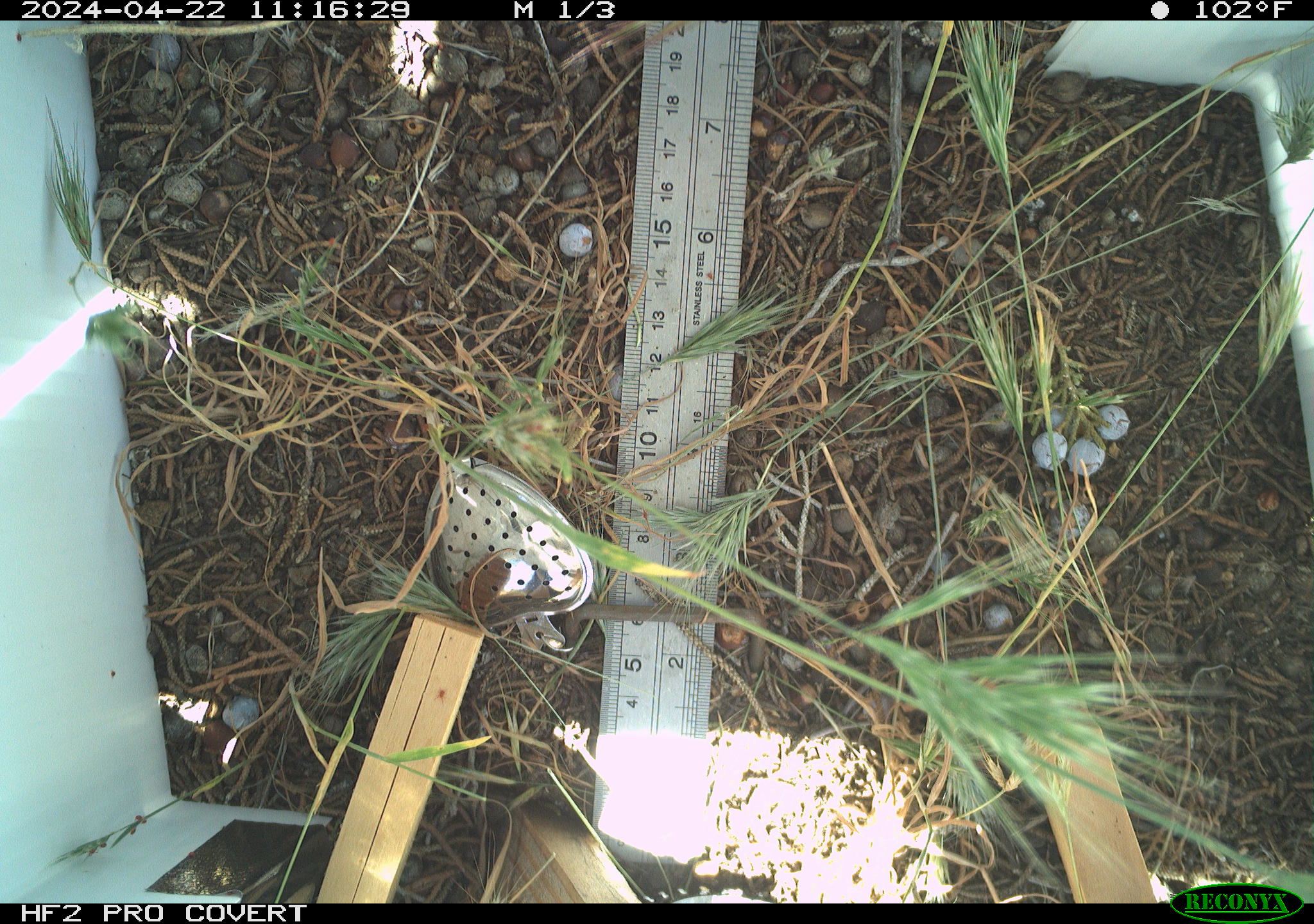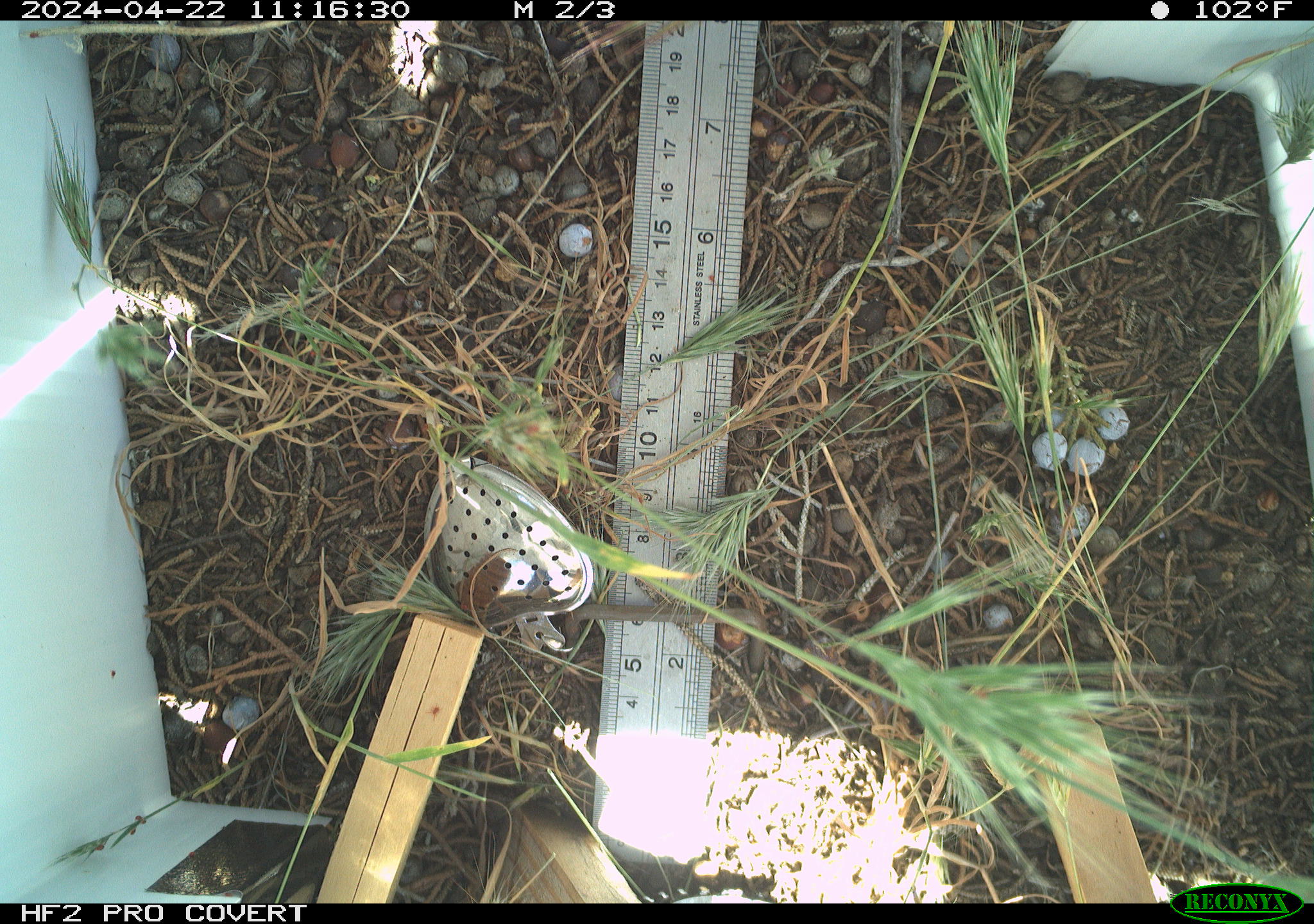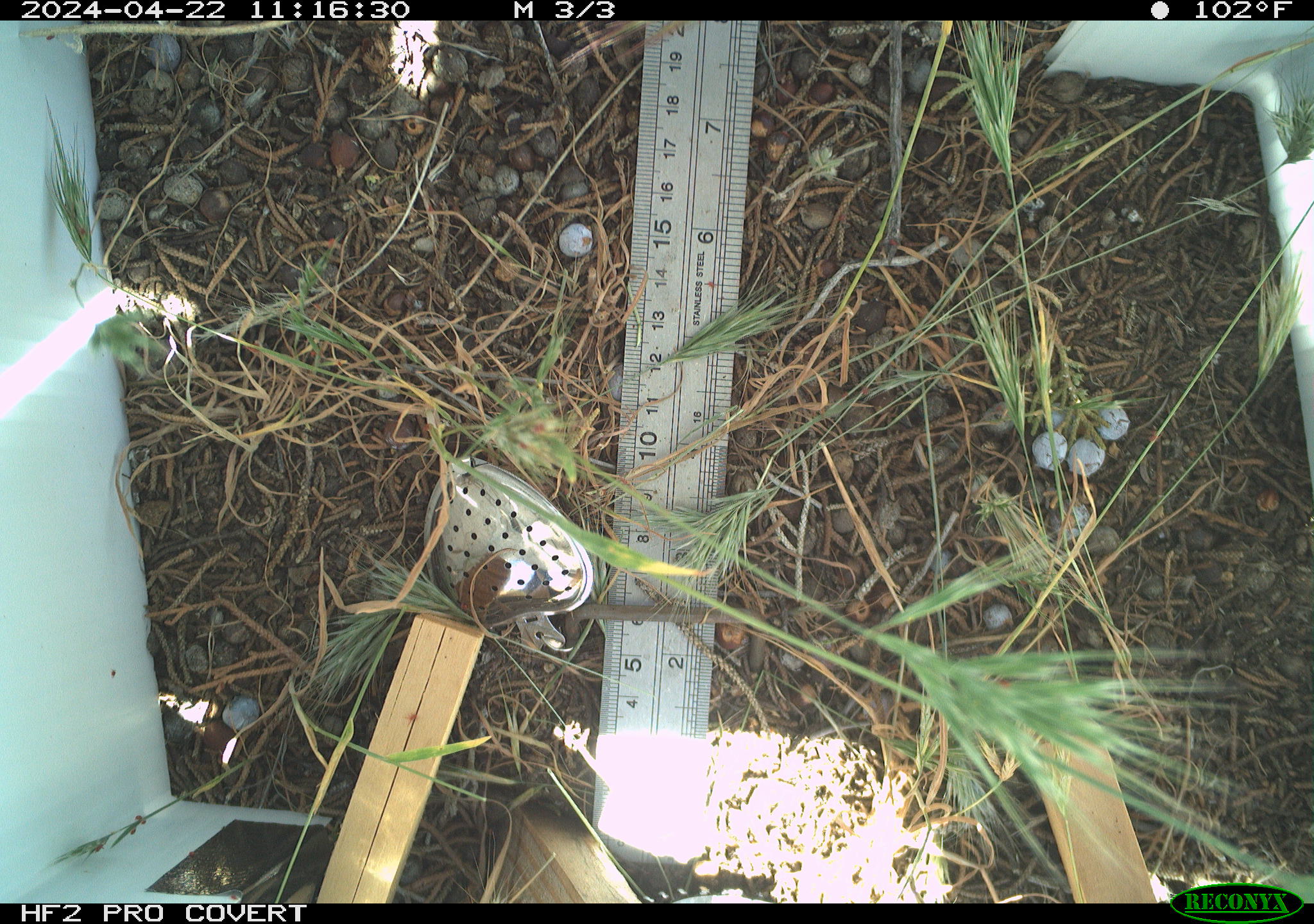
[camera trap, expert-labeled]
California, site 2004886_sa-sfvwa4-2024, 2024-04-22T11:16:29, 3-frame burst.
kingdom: Animalia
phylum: Arthropoda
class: Insecta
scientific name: Insecta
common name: insect